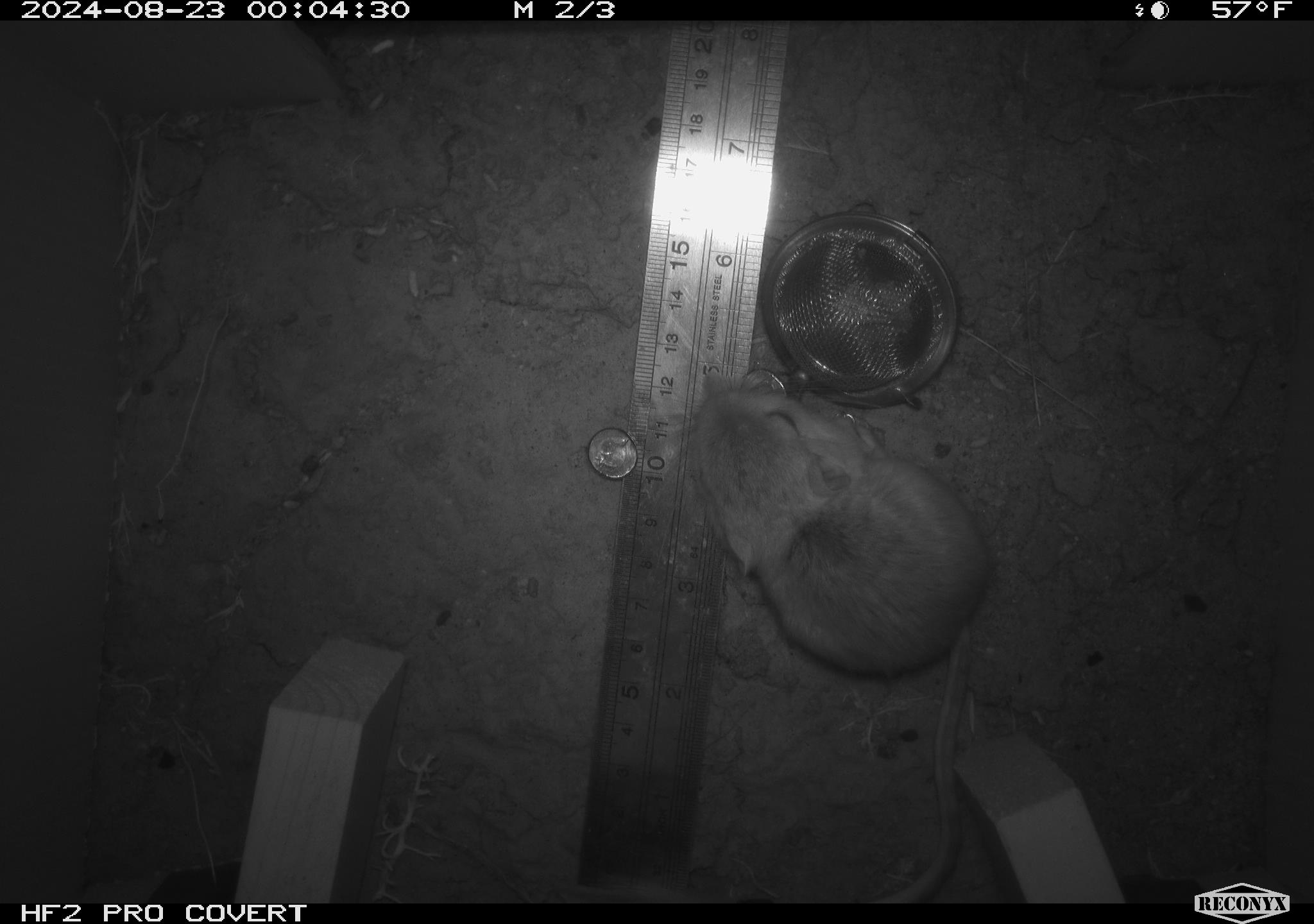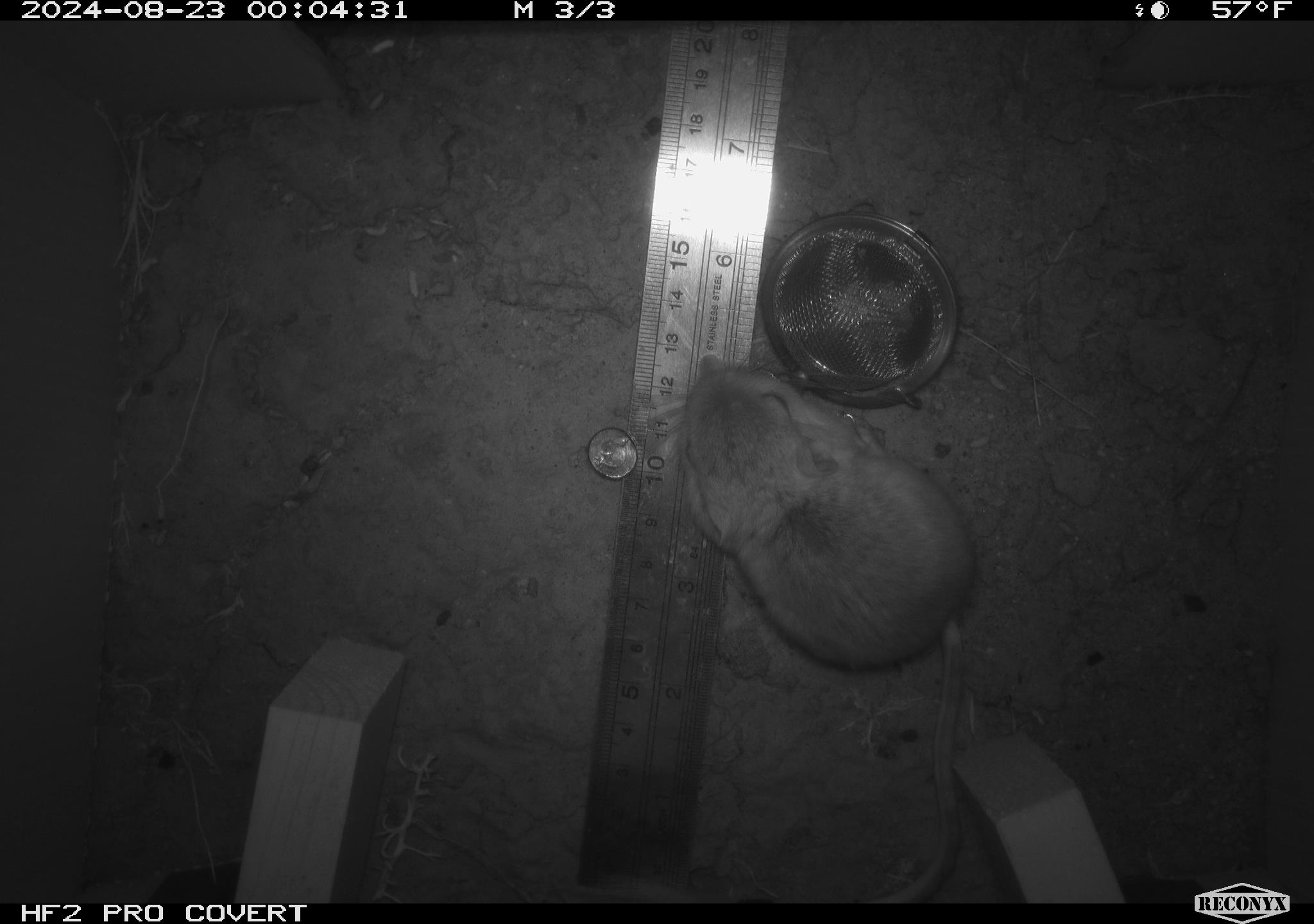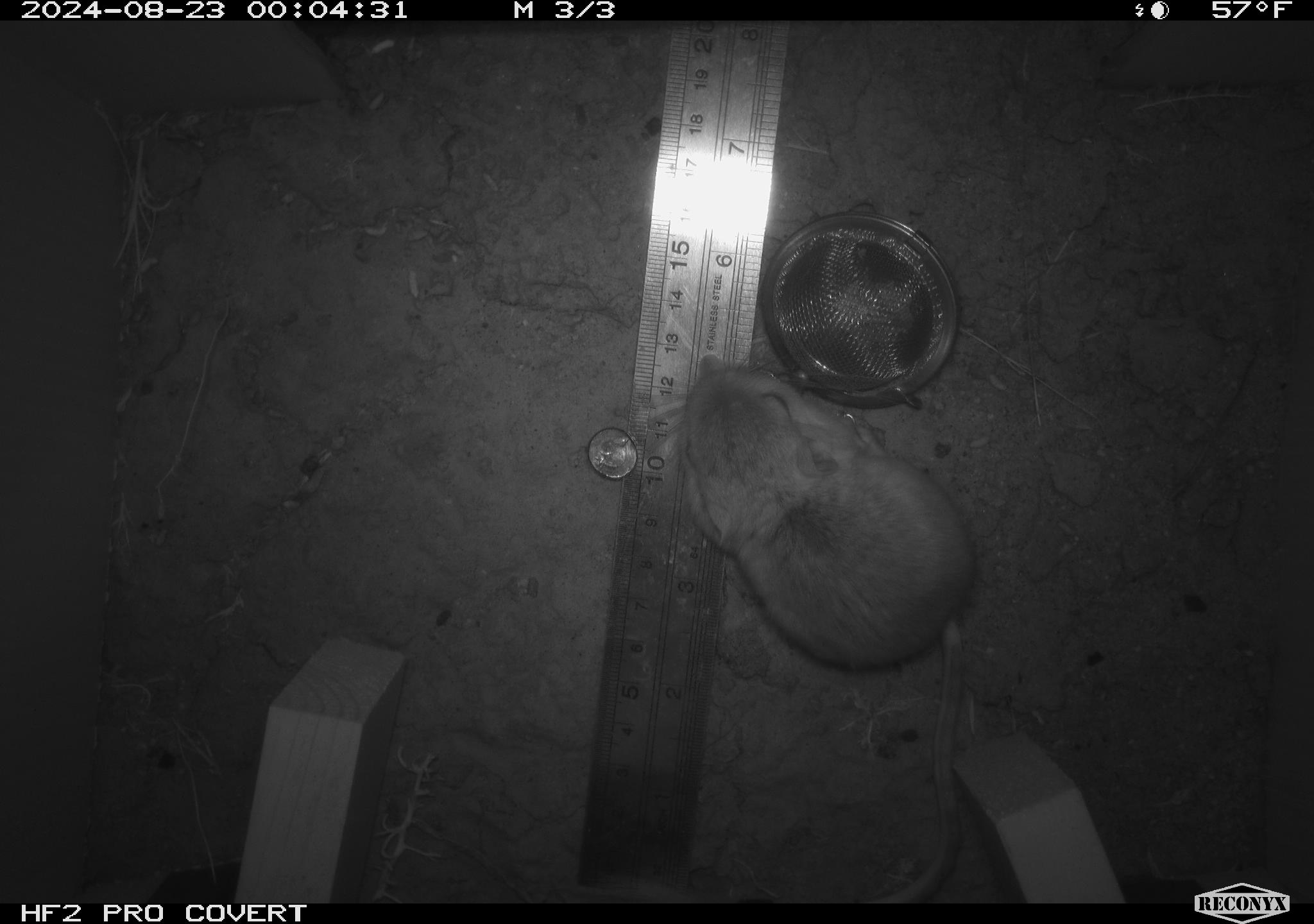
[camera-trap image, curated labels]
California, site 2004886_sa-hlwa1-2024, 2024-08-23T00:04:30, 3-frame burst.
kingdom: Animalia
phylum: Chordata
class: Mammalia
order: Rodentia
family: Heteromyidae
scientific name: Heteromyidae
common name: kangaroo rats and pocket mice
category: heteromyidae family